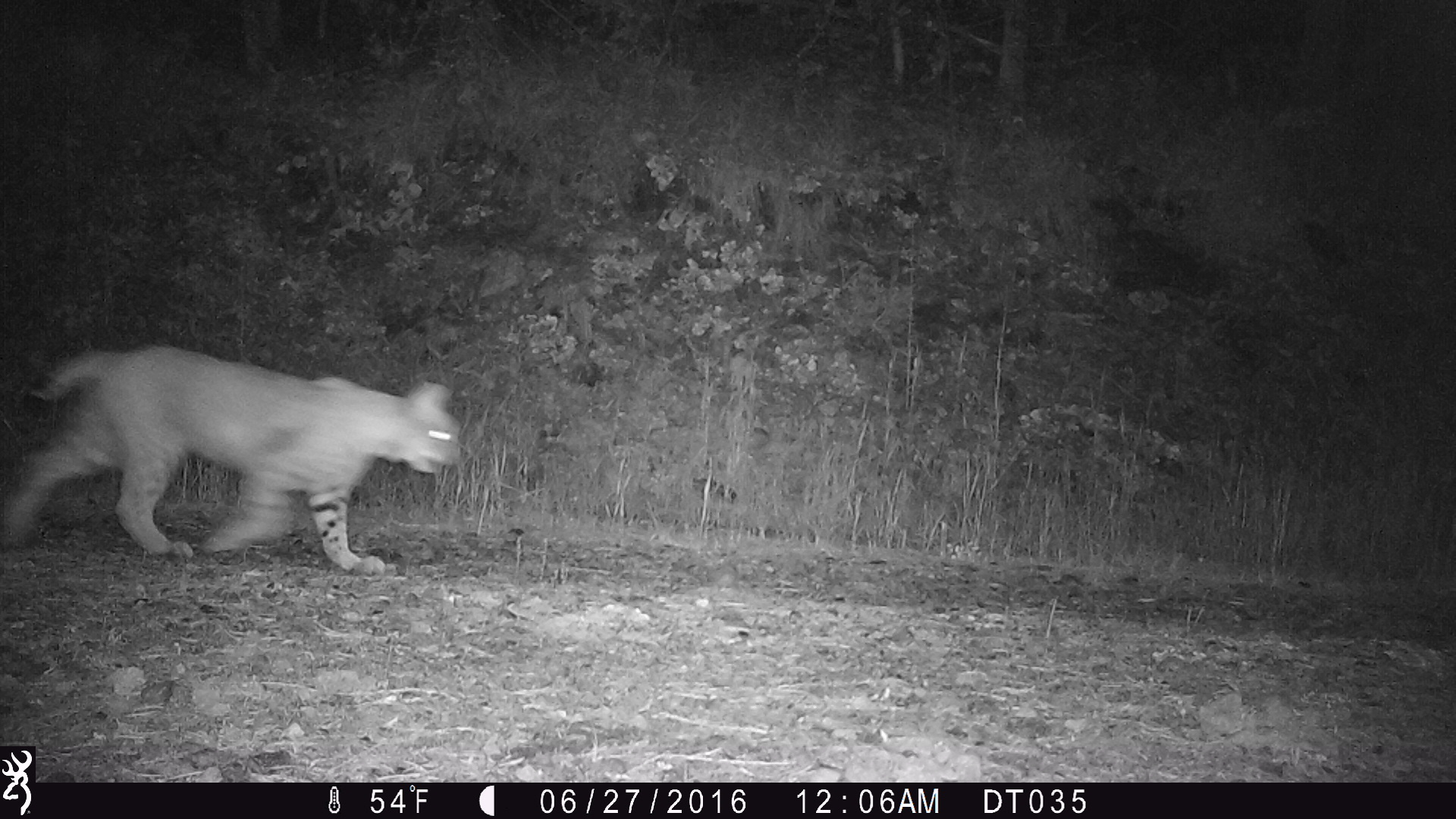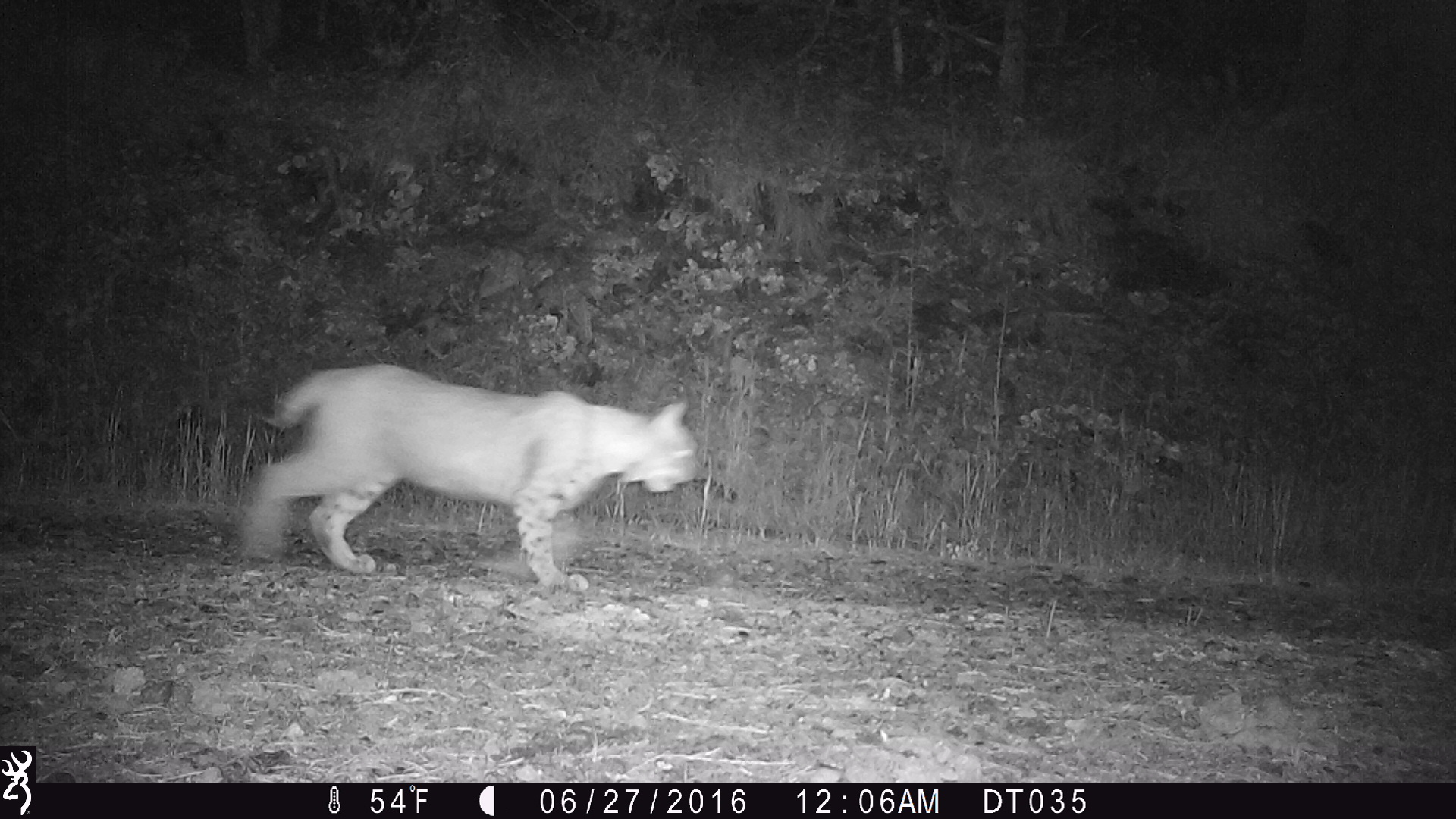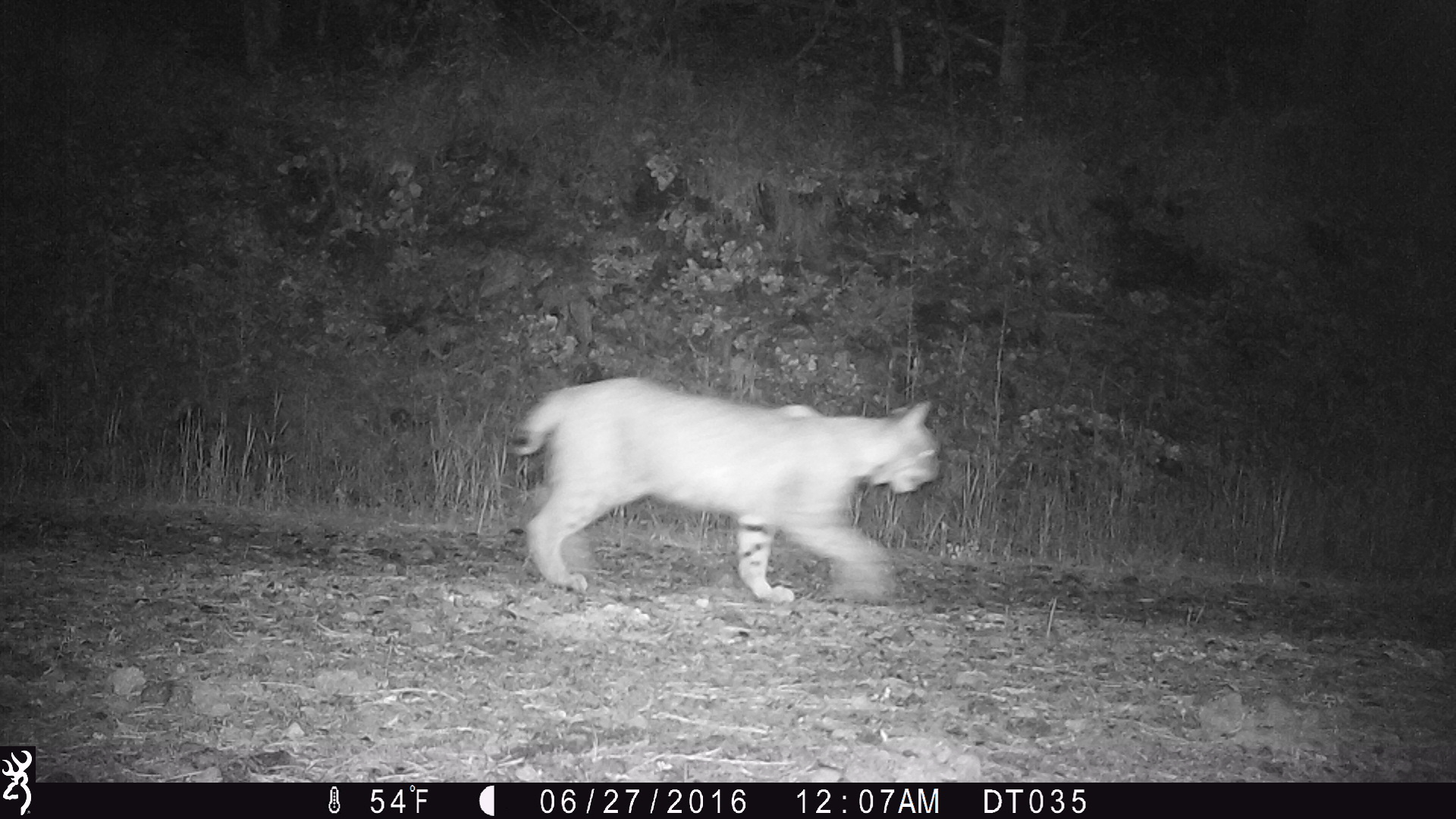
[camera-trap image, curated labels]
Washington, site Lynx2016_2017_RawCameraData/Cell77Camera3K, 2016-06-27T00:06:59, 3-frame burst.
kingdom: Animalia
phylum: Chordata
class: Mammalia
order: Carnivora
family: Felidae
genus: Lynx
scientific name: Lynx rufus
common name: bobcat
Lynx rufus (bobcat). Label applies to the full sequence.